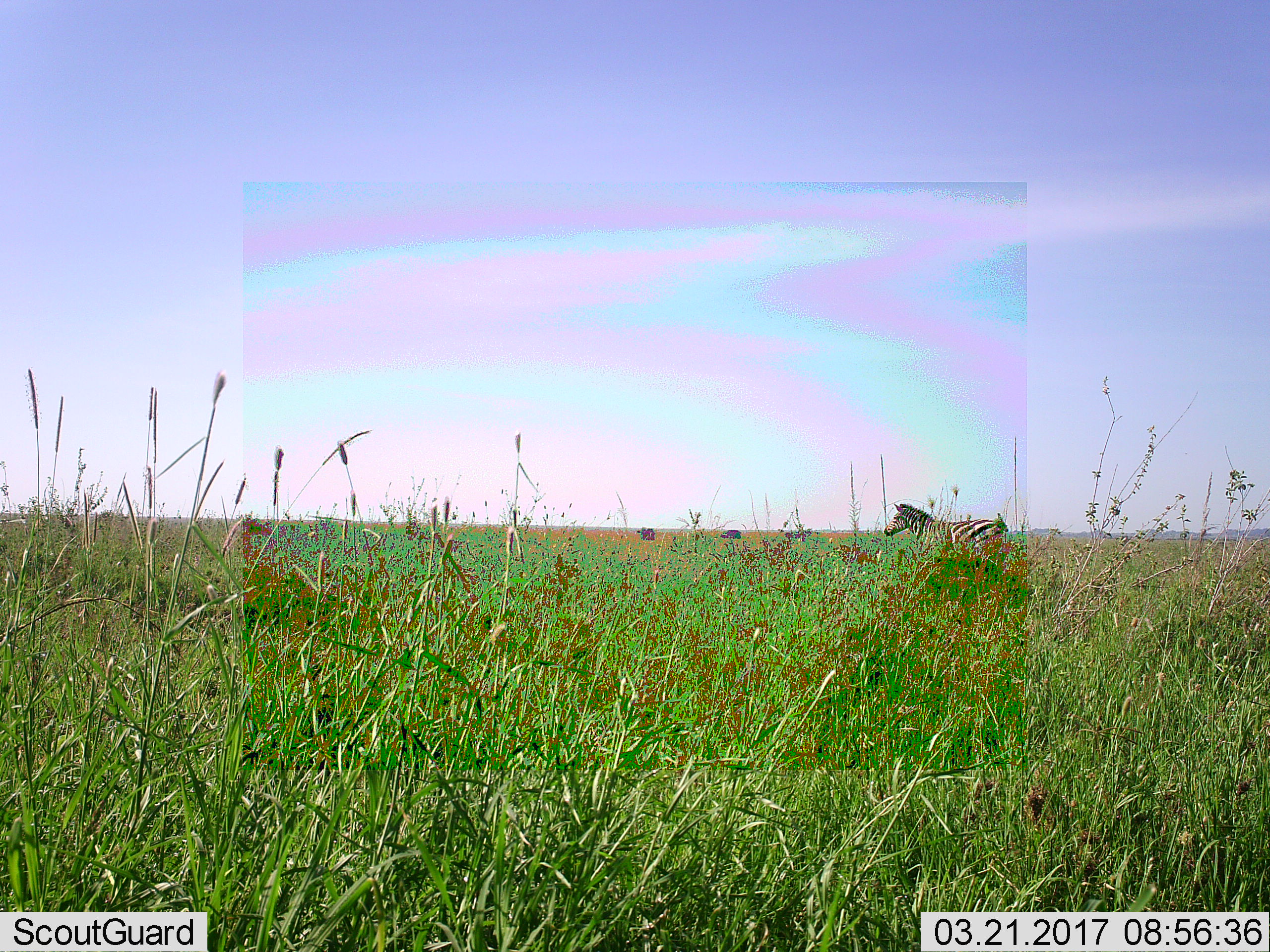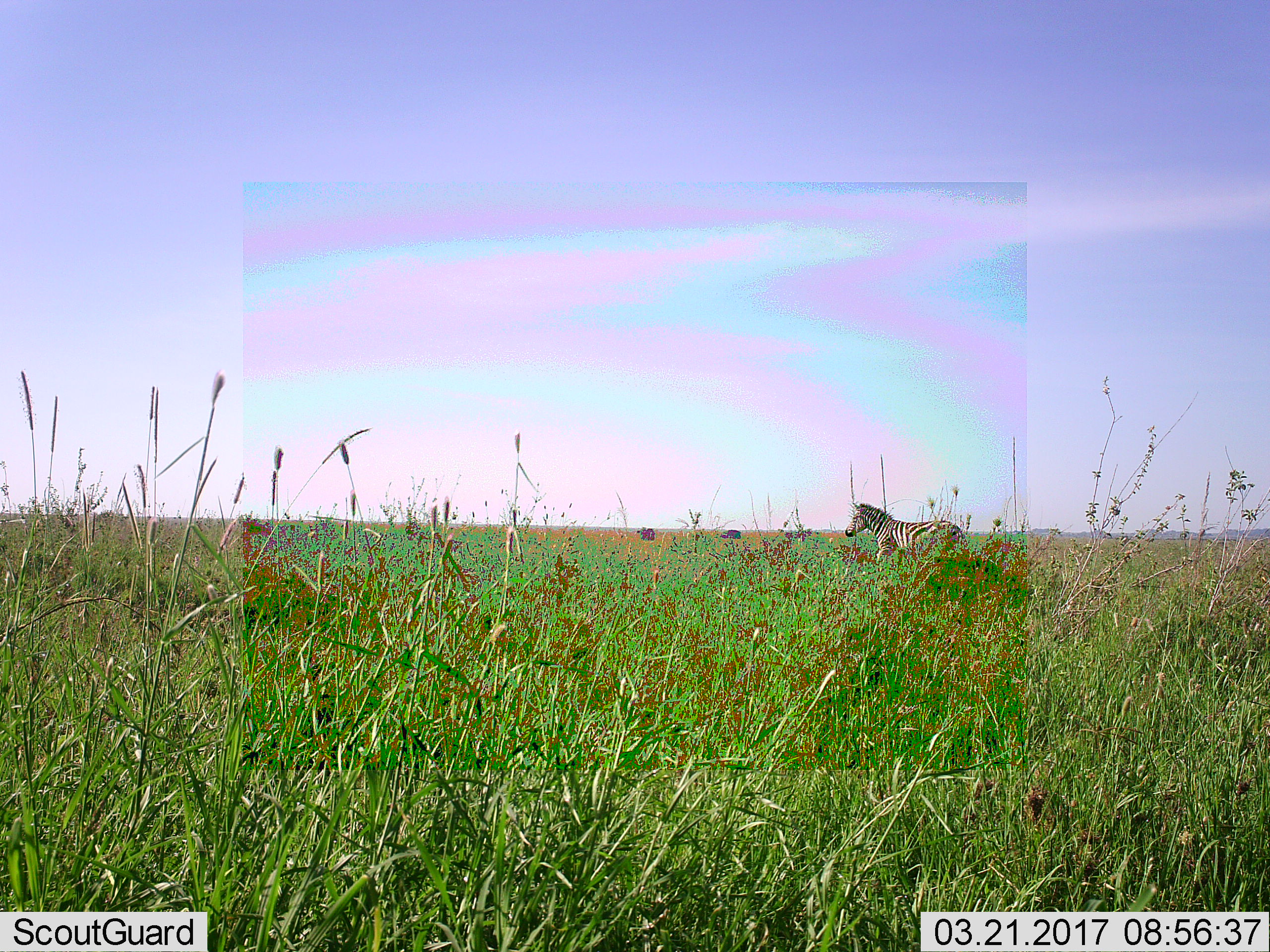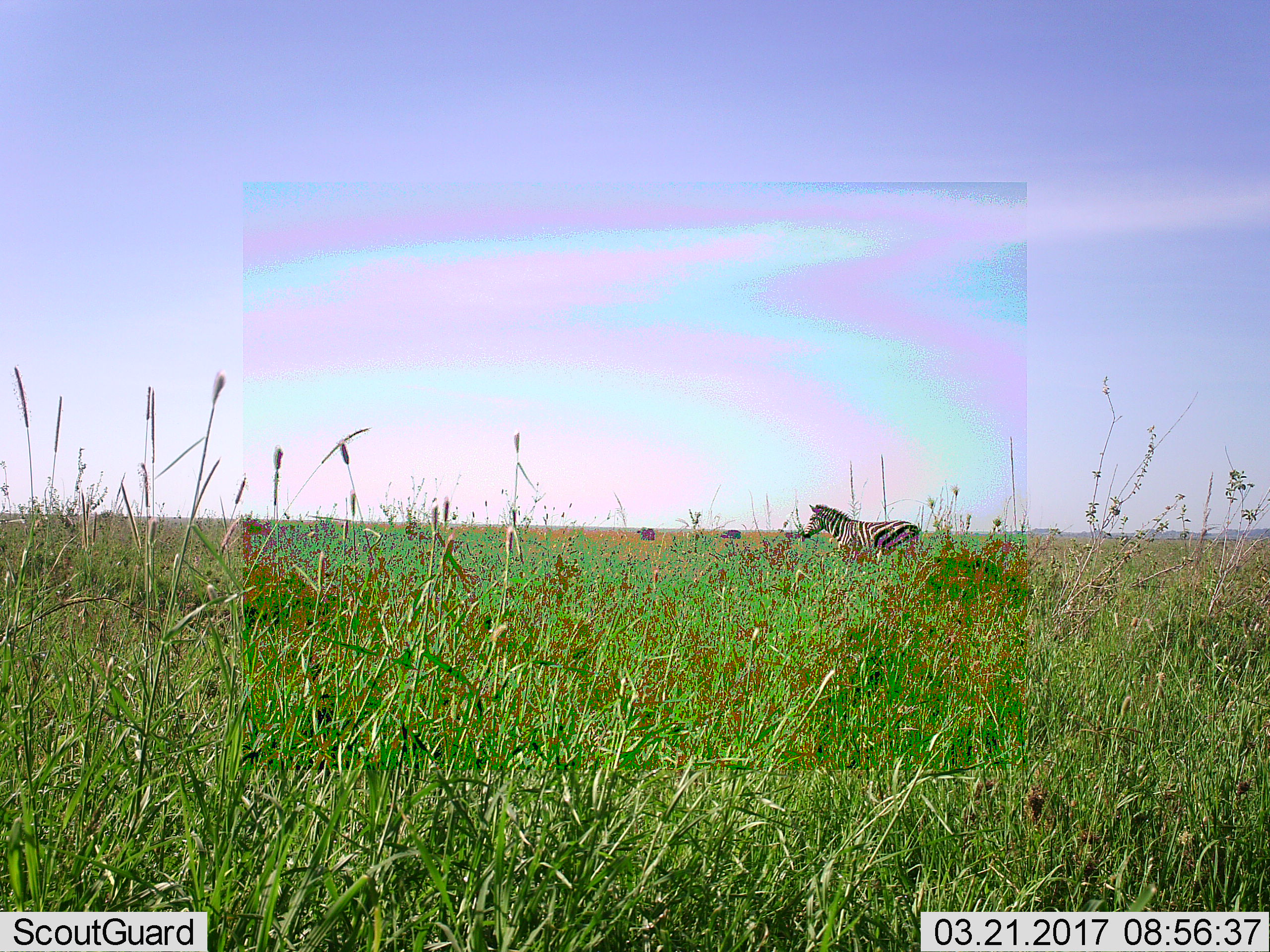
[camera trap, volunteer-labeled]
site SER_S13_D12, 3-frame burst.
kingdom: Animalia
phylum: Chordata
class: Mammalia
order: Perissodactyla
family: Equidae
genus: Equus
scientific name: Equus quagga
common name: plains zebra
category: zebraplains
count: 1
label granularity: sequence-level